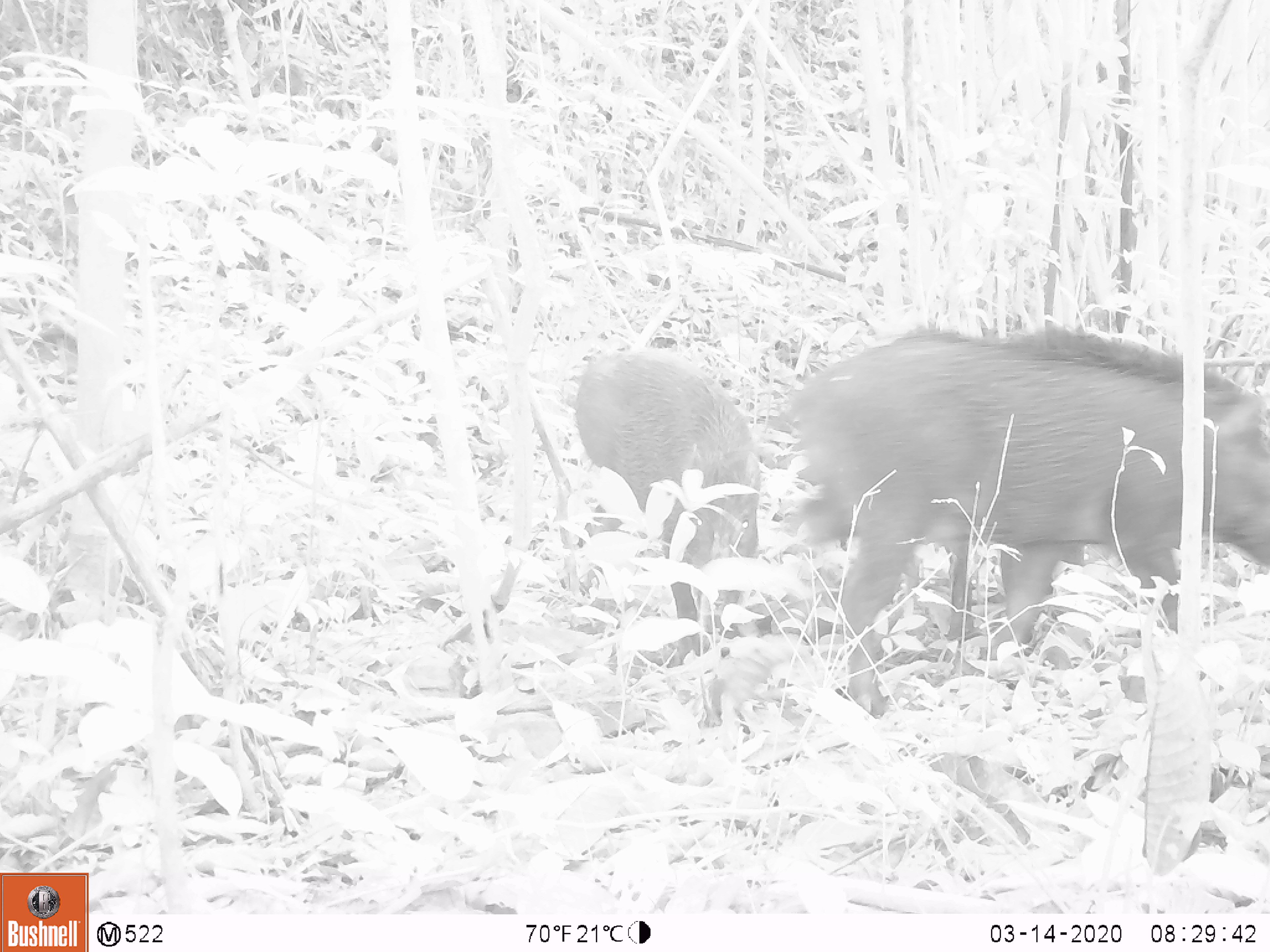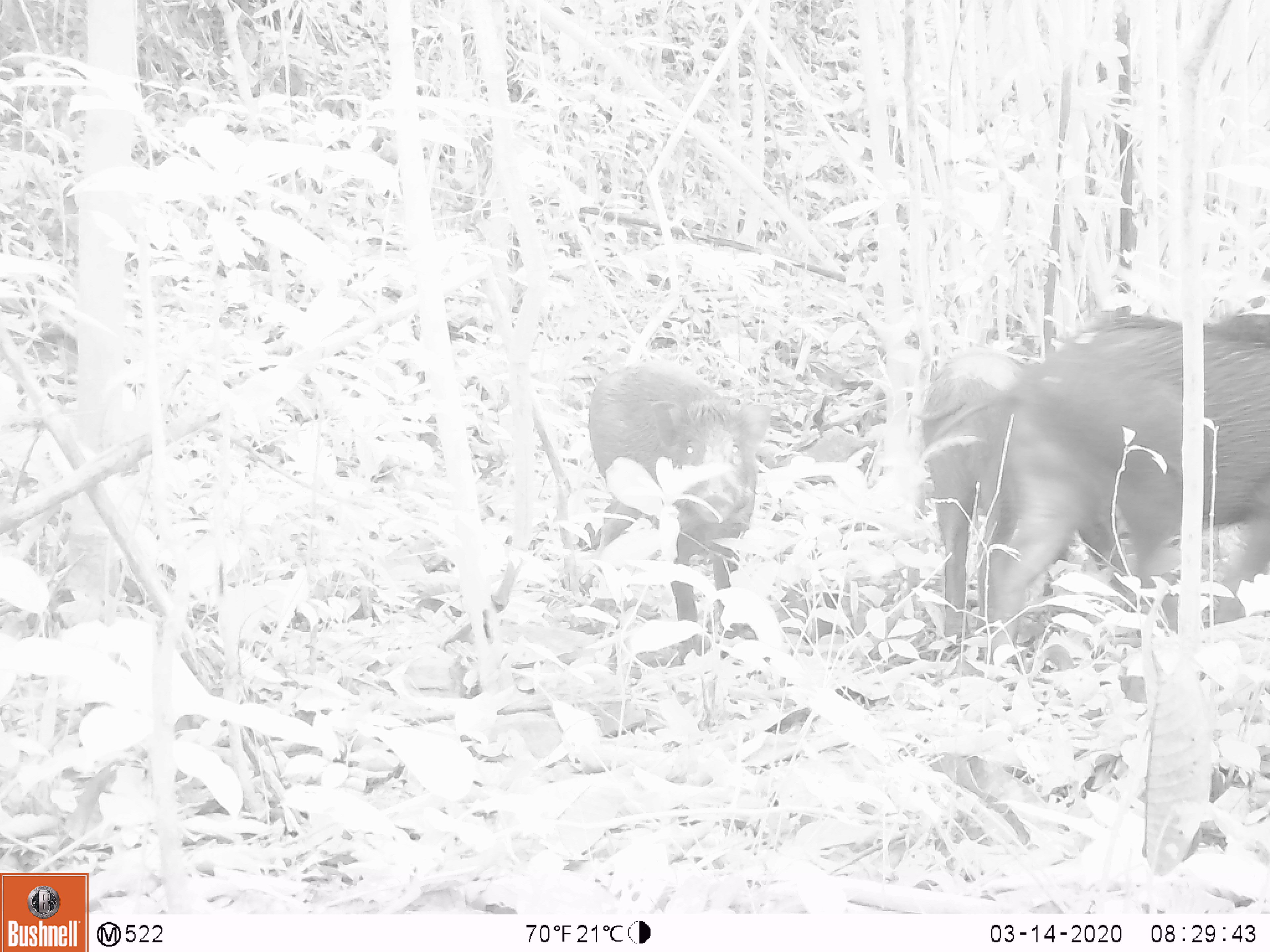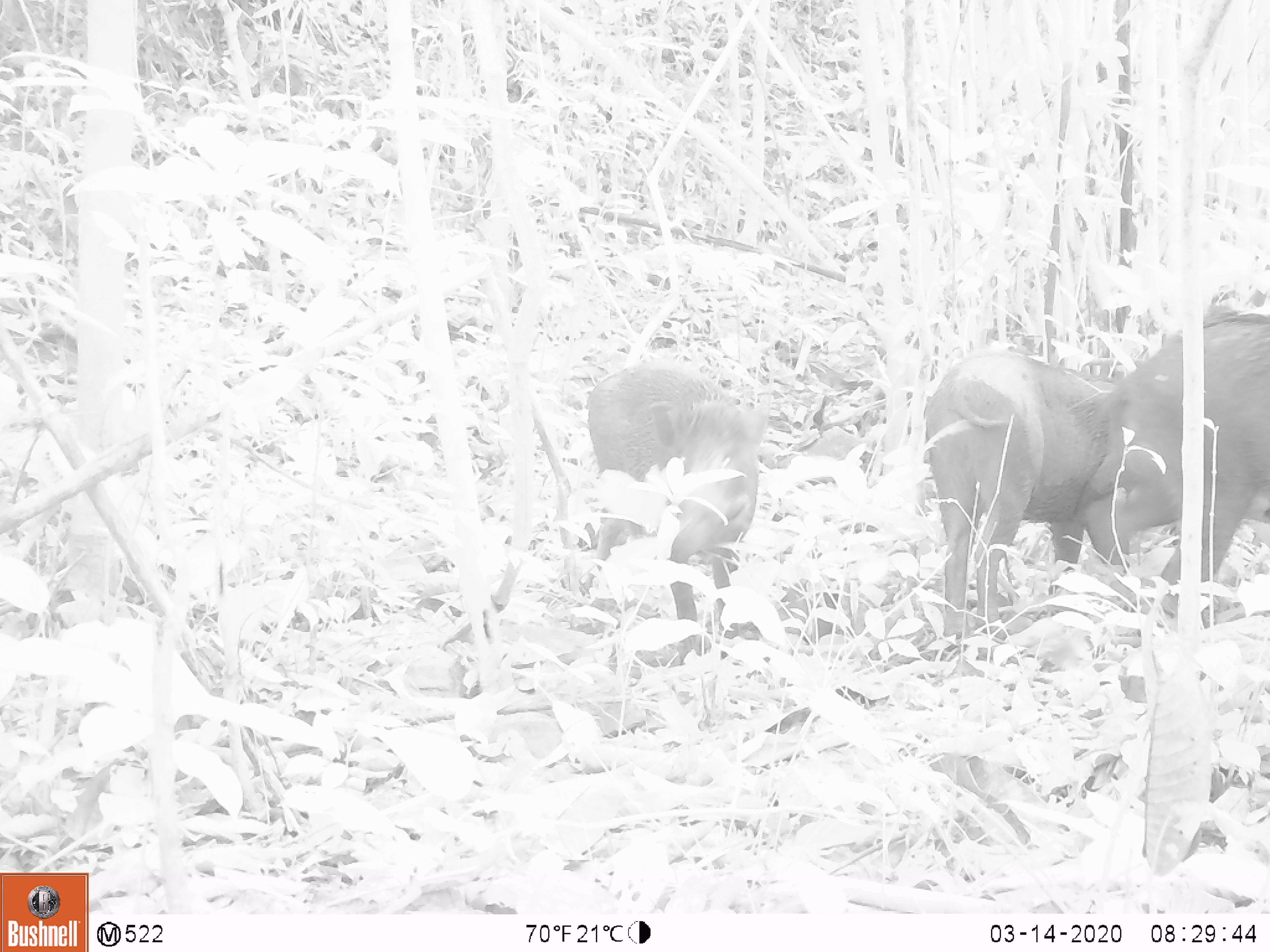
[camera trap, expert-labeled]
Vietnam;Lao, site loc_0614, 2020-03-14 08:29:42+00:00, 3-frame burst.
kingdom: Animalia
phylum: Chordata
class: Mammalia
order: Artiodactyla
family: Suidae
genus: Sus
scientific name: Sus scrofa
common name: eurasian wild pig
Eurasian wild pig (Sus scrofa). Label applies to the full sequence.